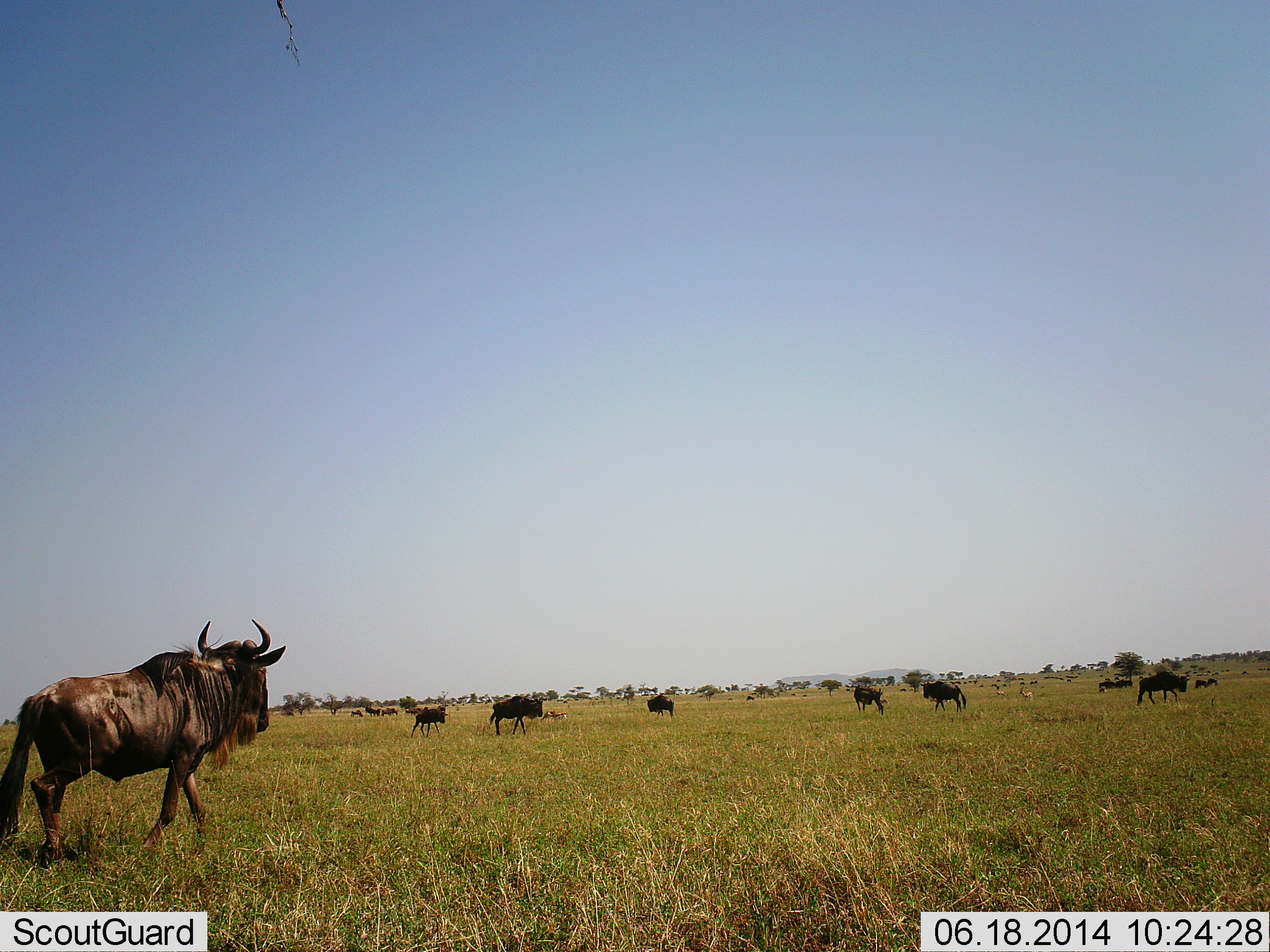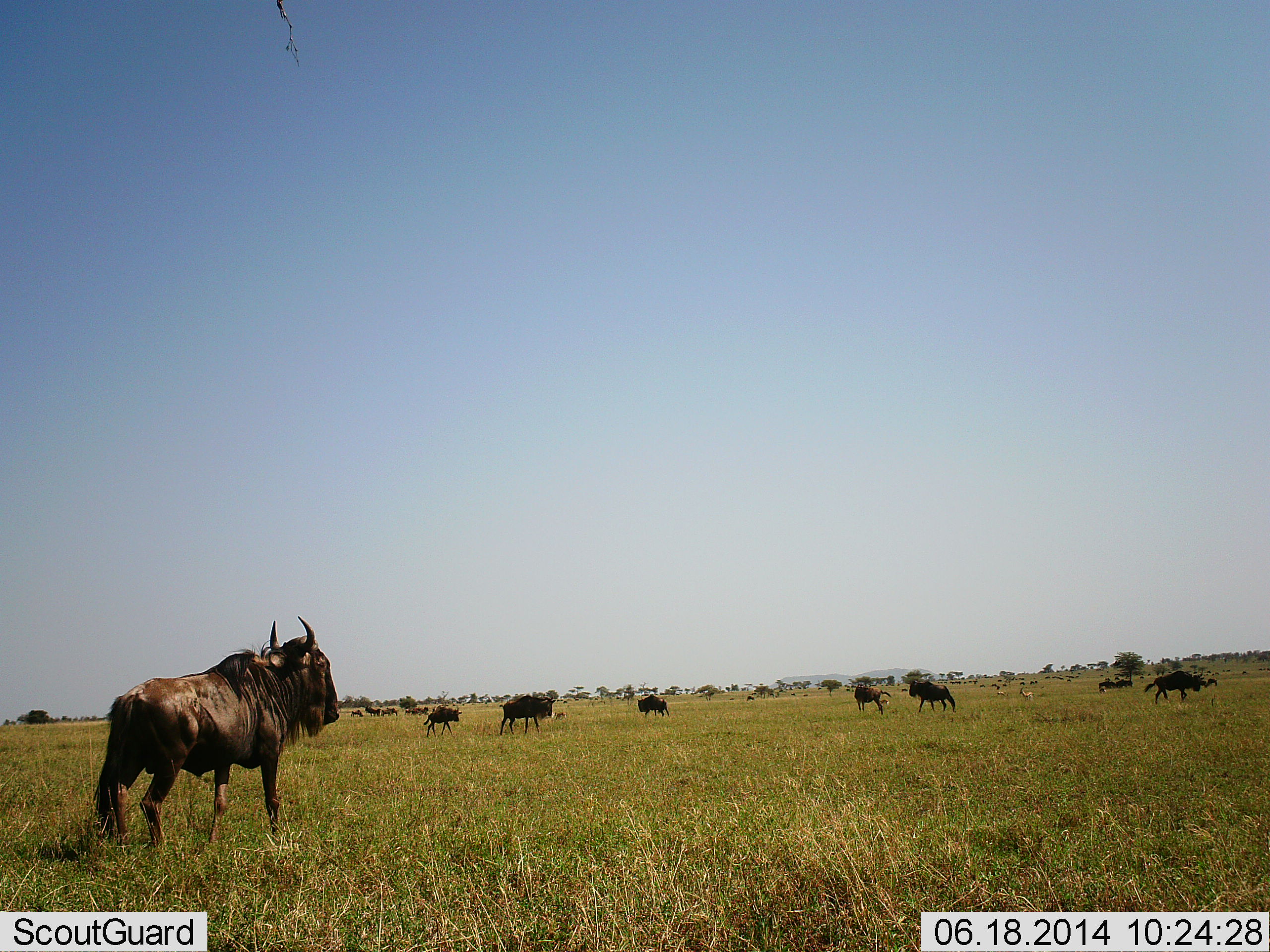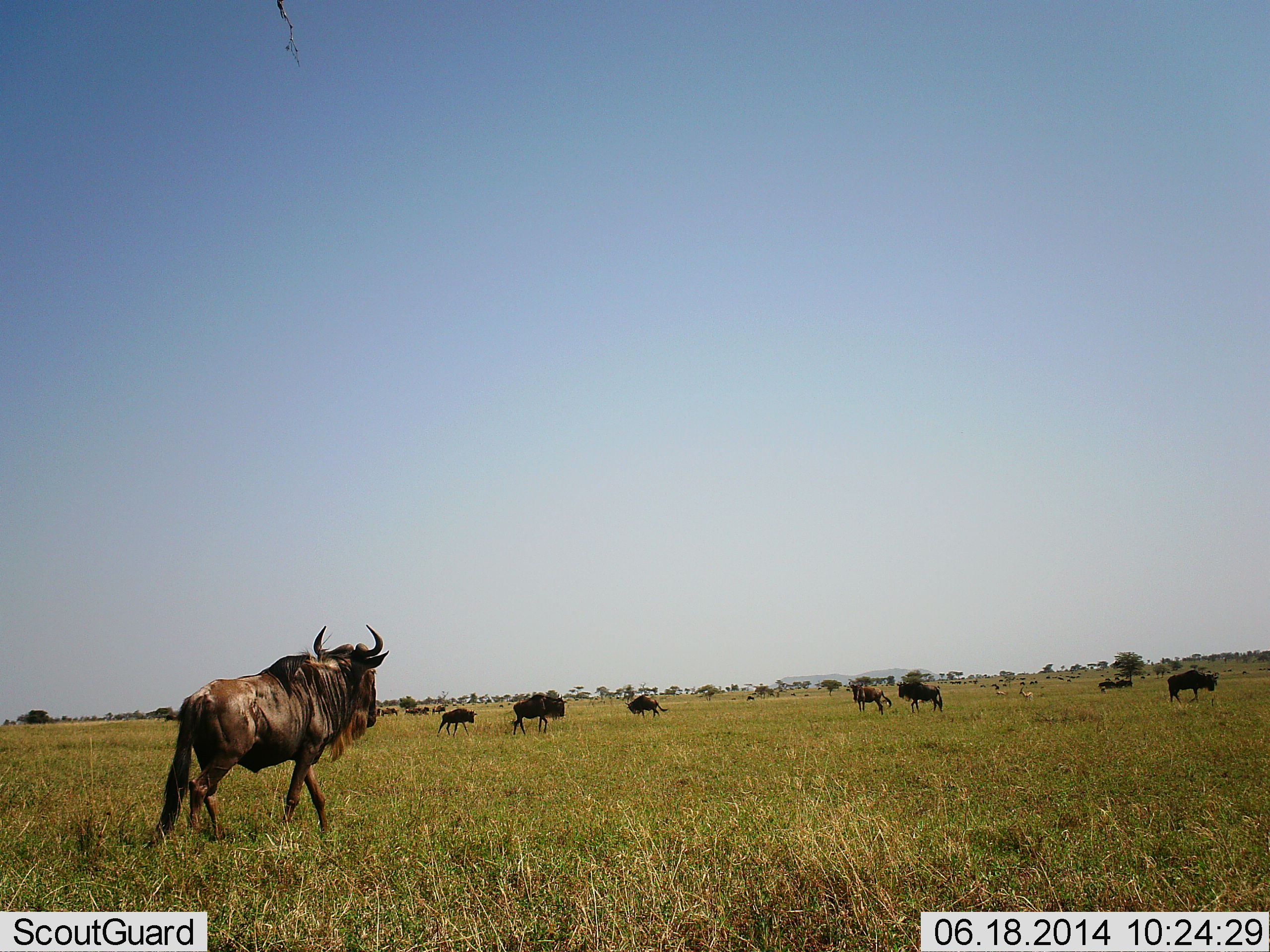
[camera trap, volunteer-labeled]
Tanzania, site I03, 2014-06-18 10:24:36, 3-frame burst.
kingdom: Animalia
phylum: Chordata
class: Mammalia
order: Artiodactyla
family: Bovidae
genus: Connochaetes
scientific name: Connochaetes taurinus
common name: blue wildebeest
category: wildebeest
Wildebeest (blue wildebeest) (Connochaetes taurinus), count 10. Behavior (volunteer vote fractions): standing 45%, resting 9%, moving 82%, interacting 9%. Young present (vote fraction): 9%. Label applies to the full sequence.